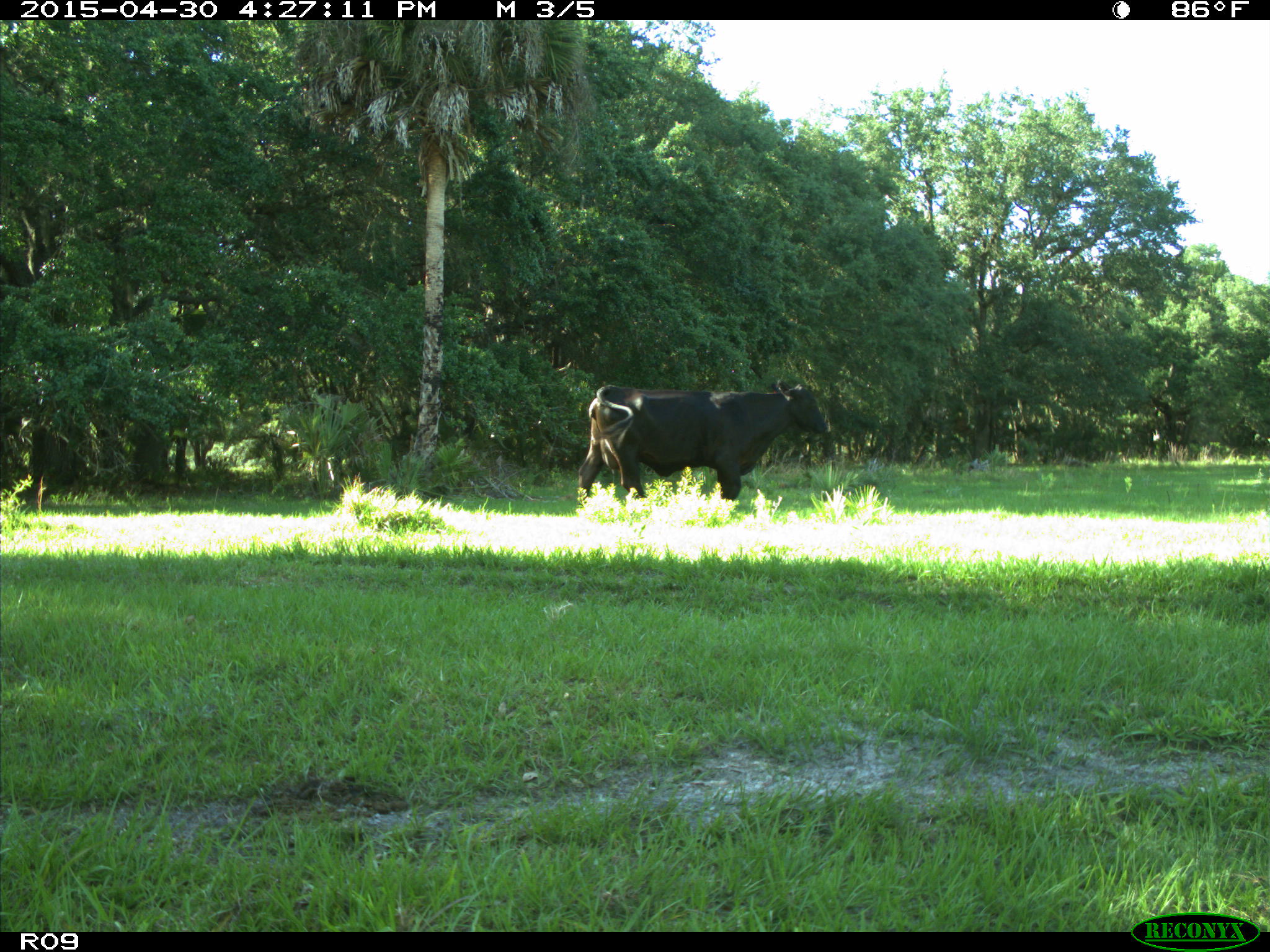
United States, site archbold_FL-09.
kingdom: Animalia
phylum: Chordata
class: Mammalia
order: Artiodactyla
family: Bovidae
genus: Bos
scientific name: Bos taurus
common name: domestic cow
Bos taurus (domestic cow).